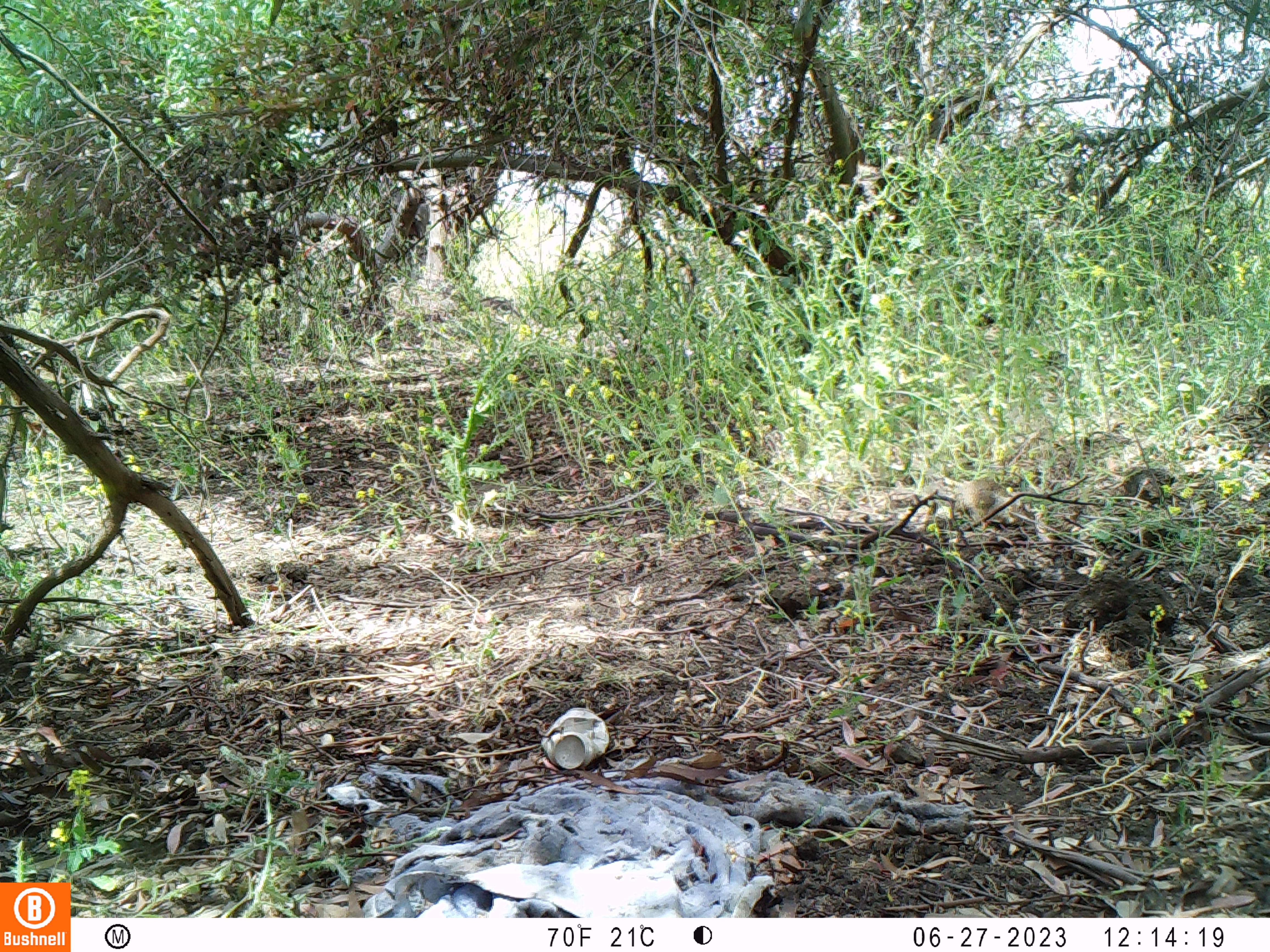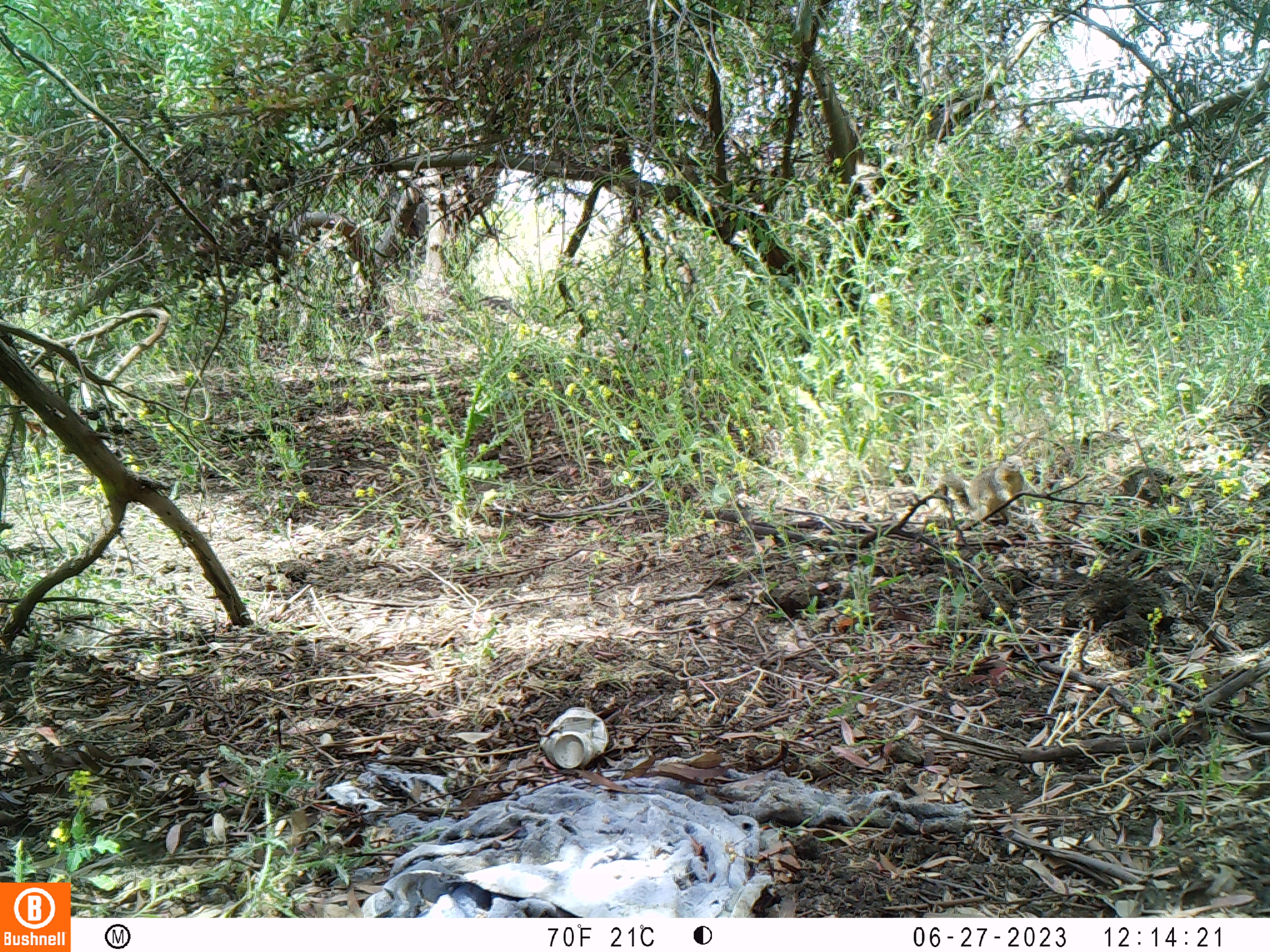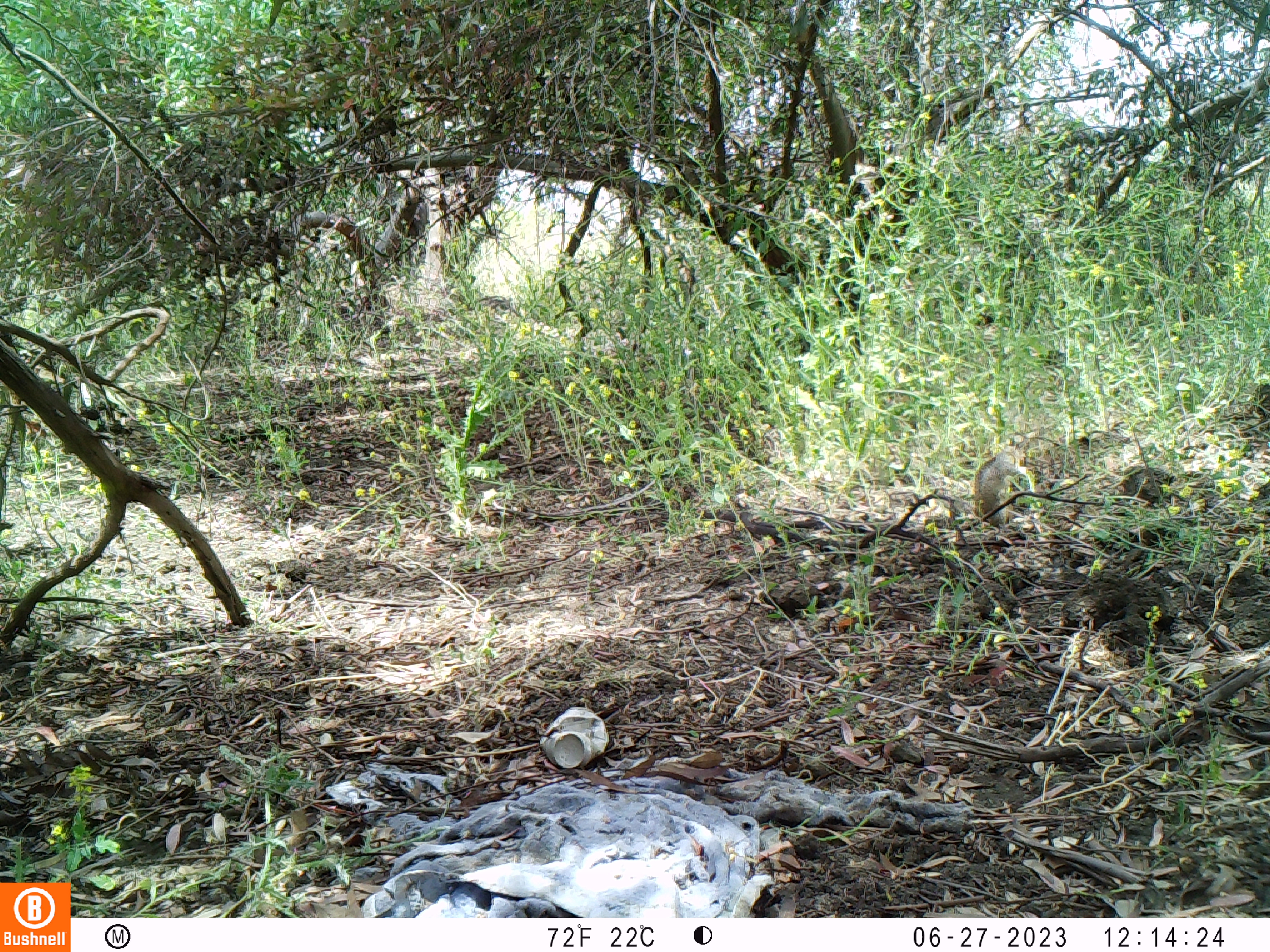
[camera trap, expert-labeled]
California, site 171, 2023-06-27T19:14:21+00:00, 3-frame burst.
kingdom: Animalia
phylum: Chordata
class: Mammalia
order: Rodentia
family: Sciuridae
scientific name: Sciuridae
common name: squirrel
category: unknown squirrel